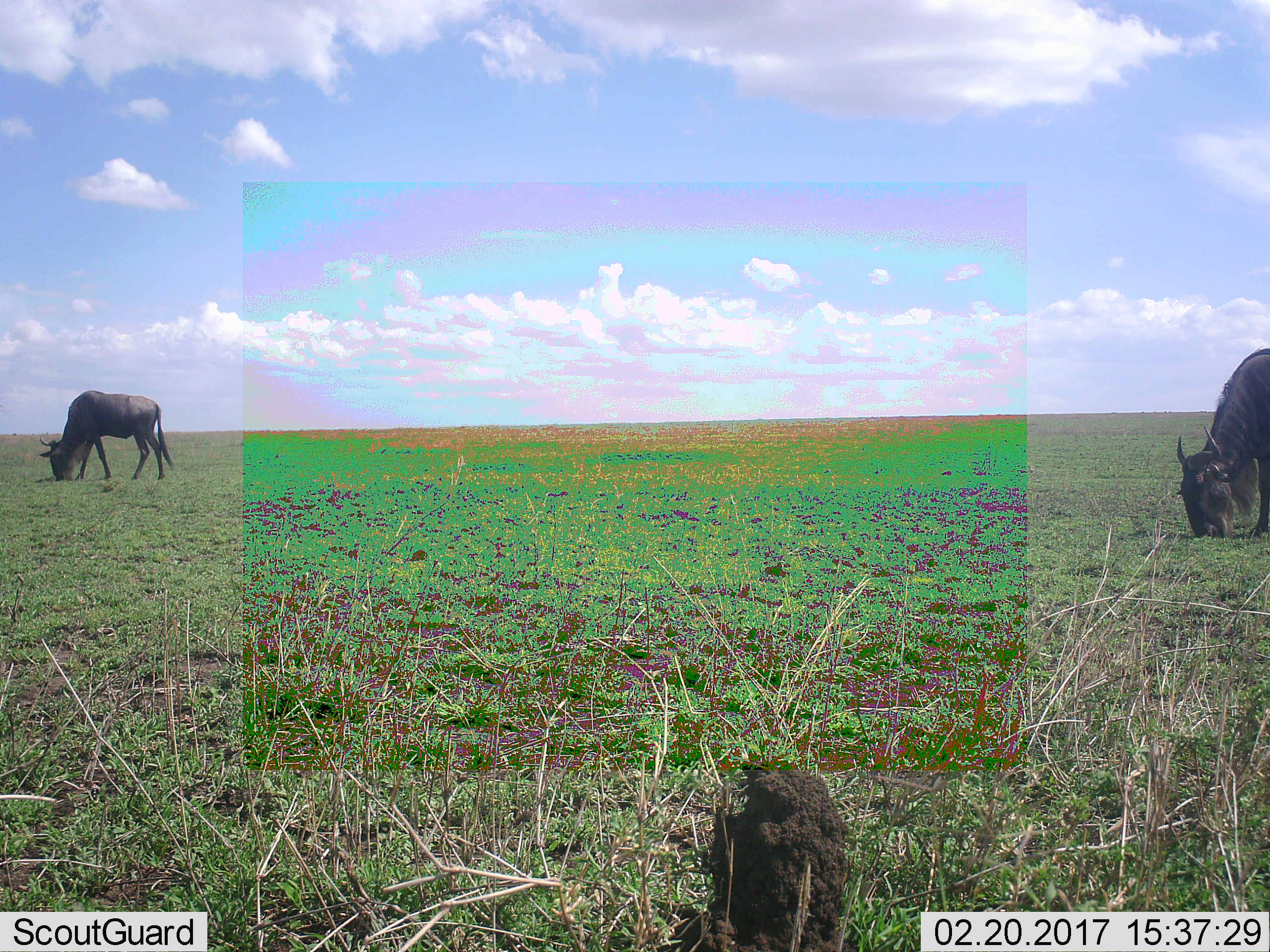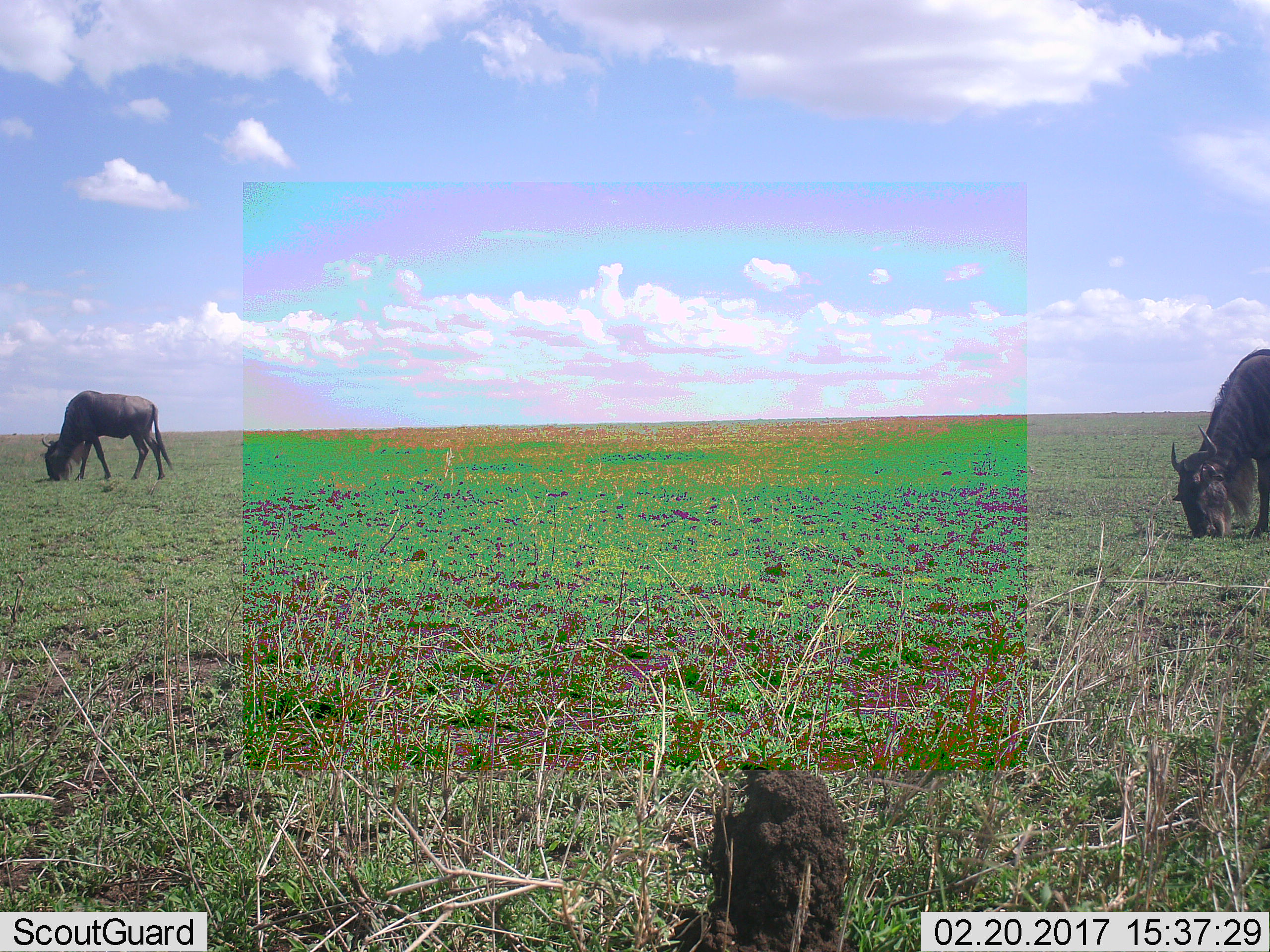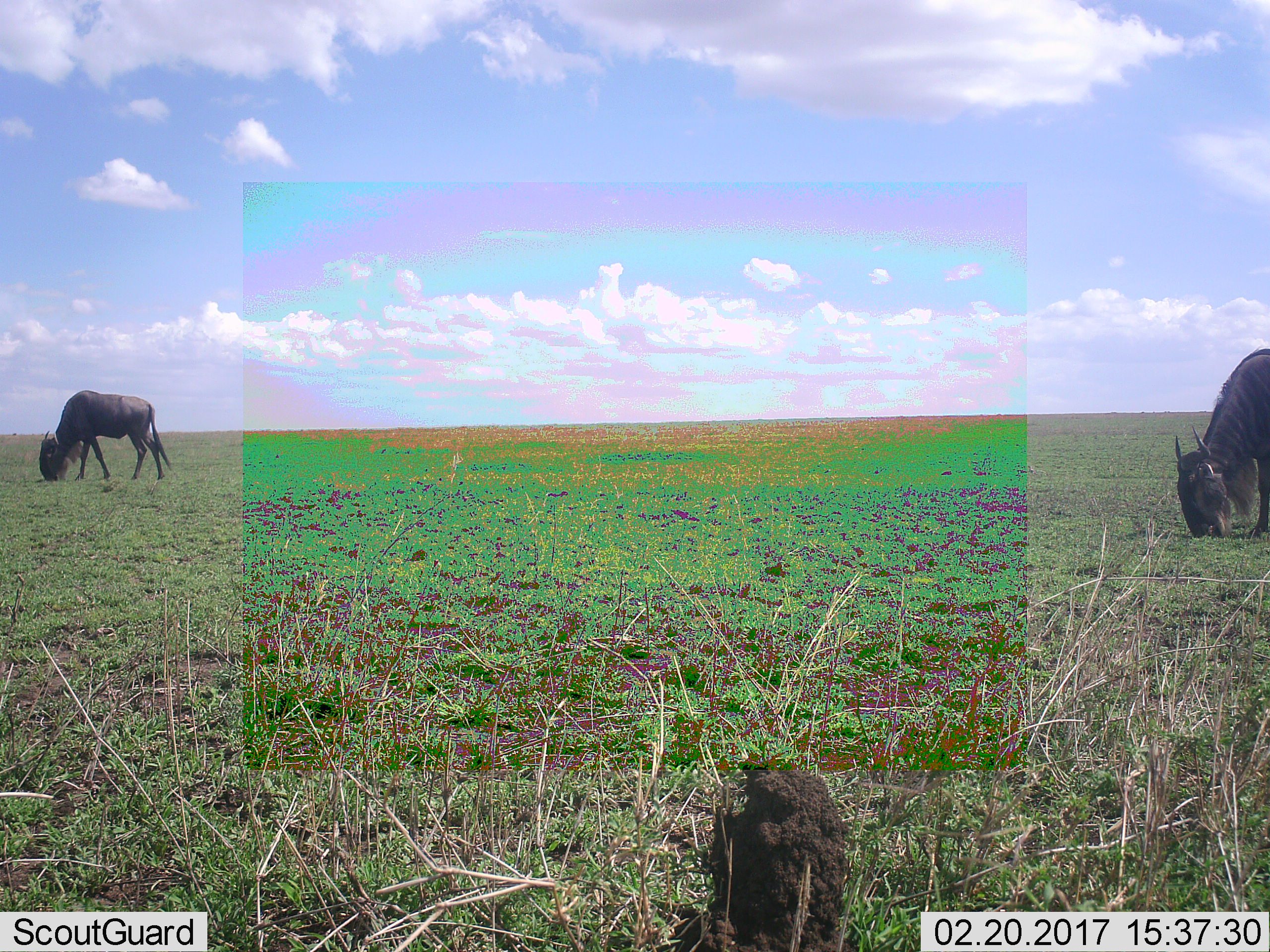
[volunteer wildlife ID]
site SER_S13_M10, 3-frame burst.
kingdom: Animalia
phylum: Chordata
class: Mammalia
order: Artiodactyla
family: Bovidae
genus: Connochaetes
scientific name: Connochaetes taurinus taurinus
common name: blue wildebeest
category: wildebeestblue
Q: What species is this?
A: Wildebeestblue (blue wildebeest) (Connochaetes taurinus taurinus).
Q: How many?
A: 2.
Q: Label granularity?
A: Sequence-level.